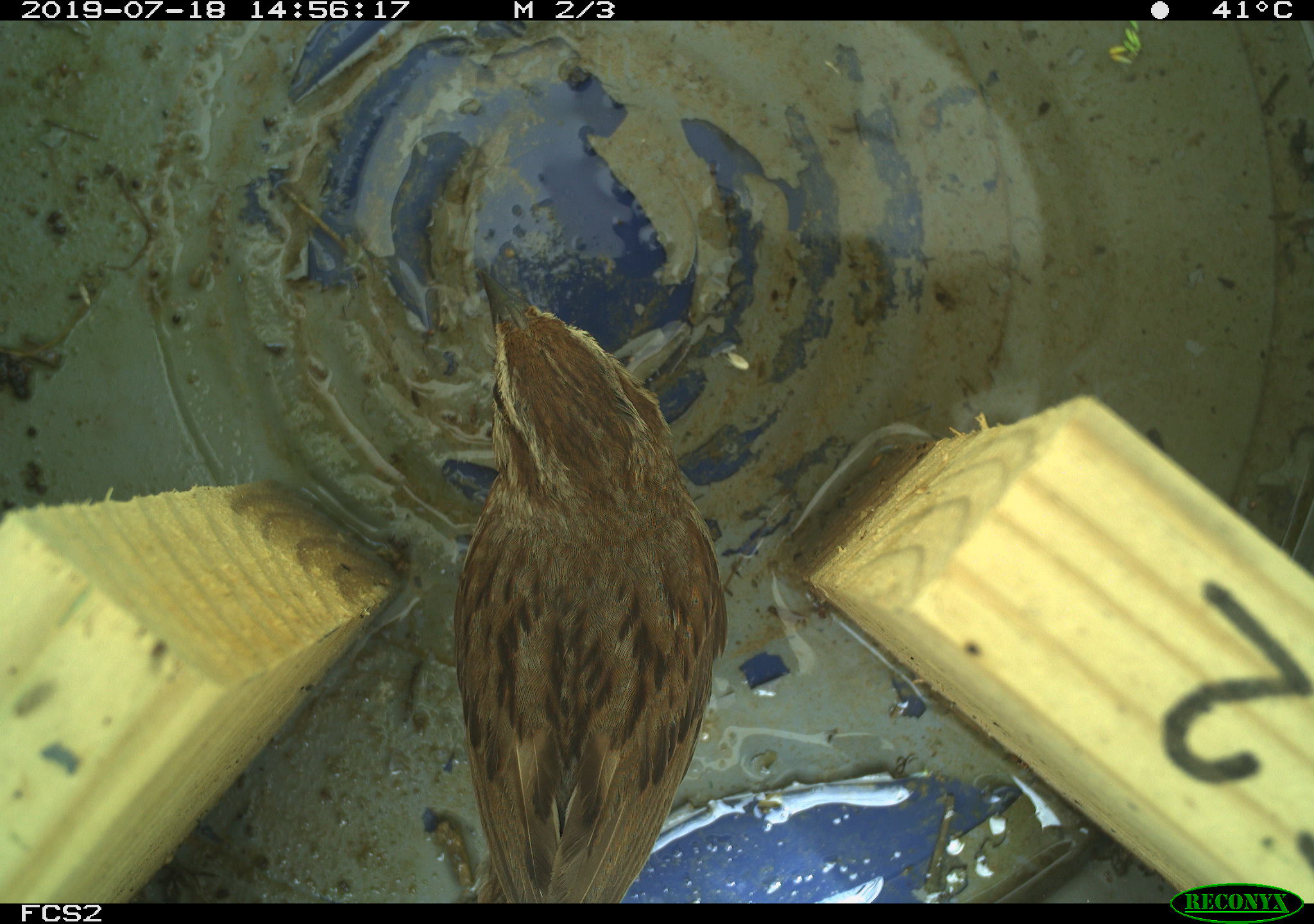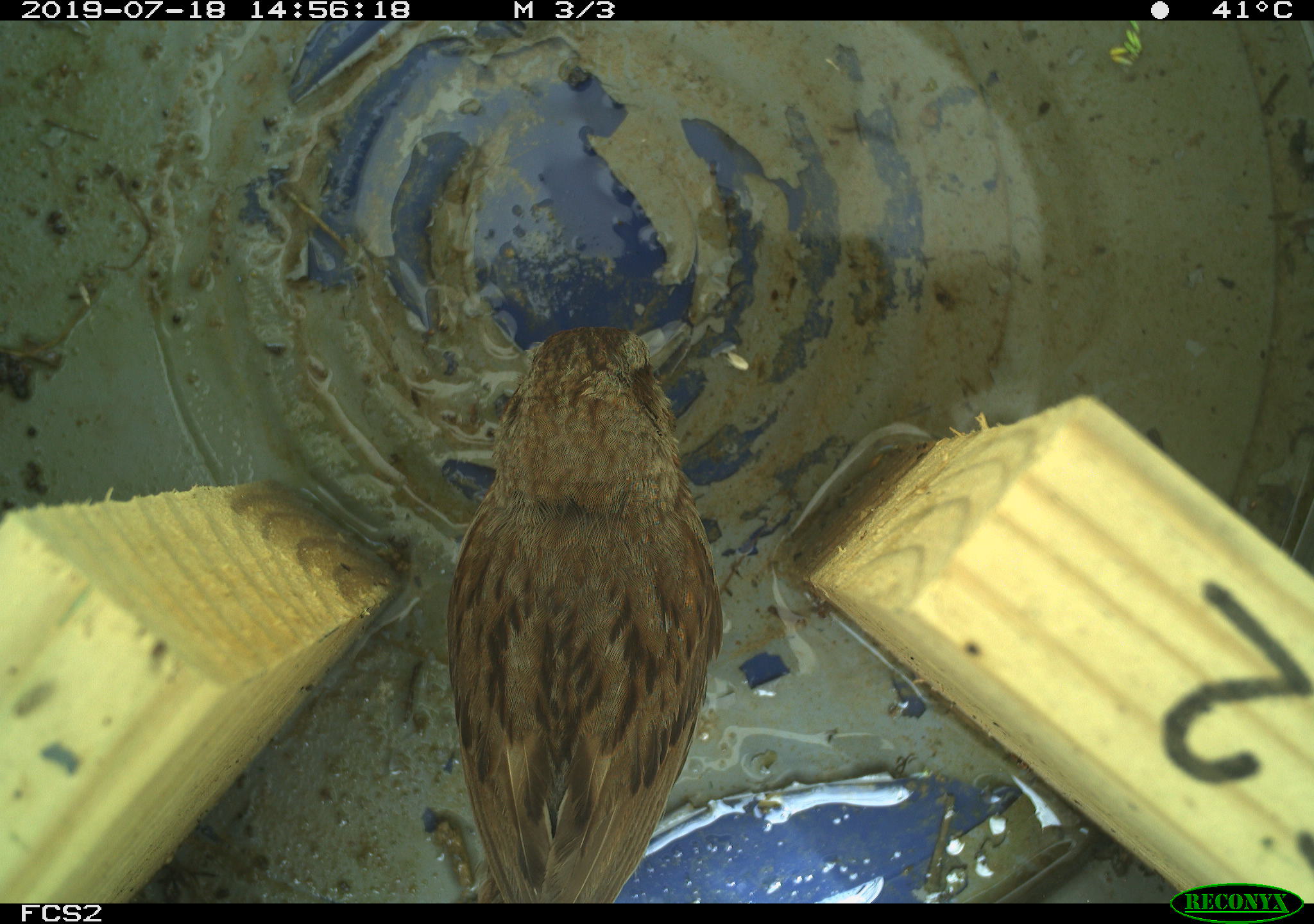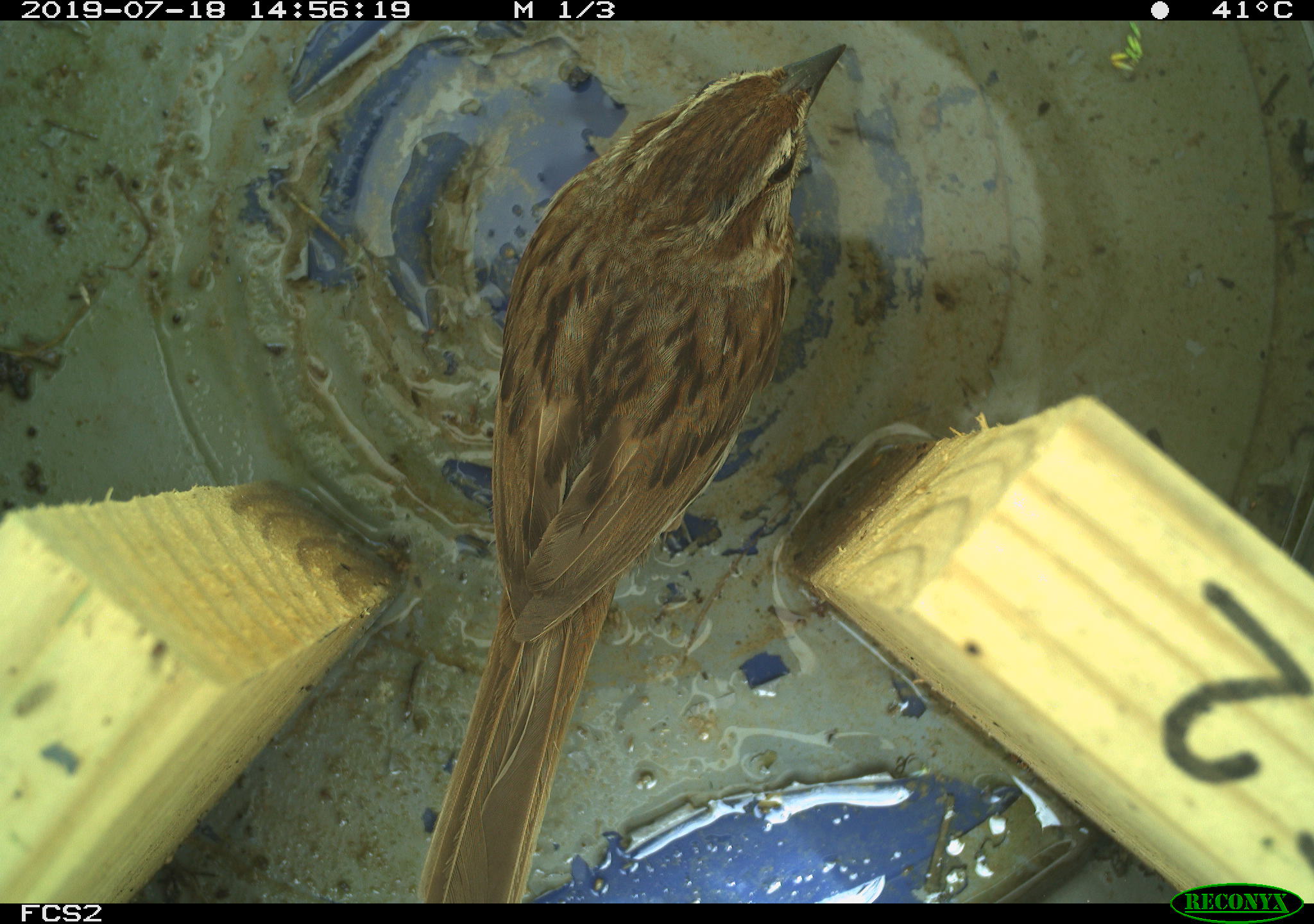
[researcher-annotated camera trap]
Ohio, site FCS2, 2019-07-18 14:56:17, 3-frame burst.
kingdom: Animalia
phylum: Chordata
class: Aves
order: Passeriformes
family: Passerellidae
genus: Melospiza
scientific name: Melospiza melodia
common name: song sparrow